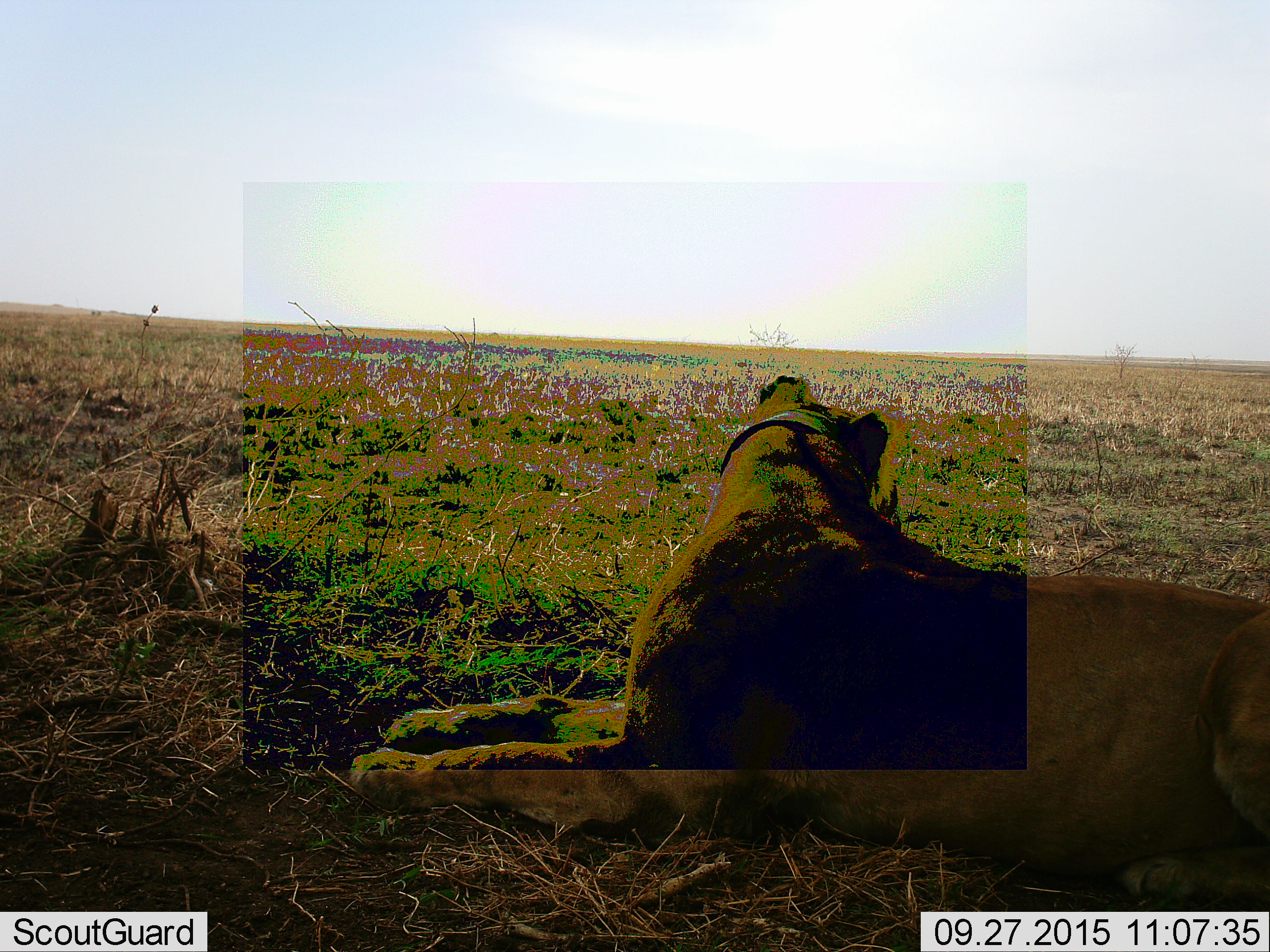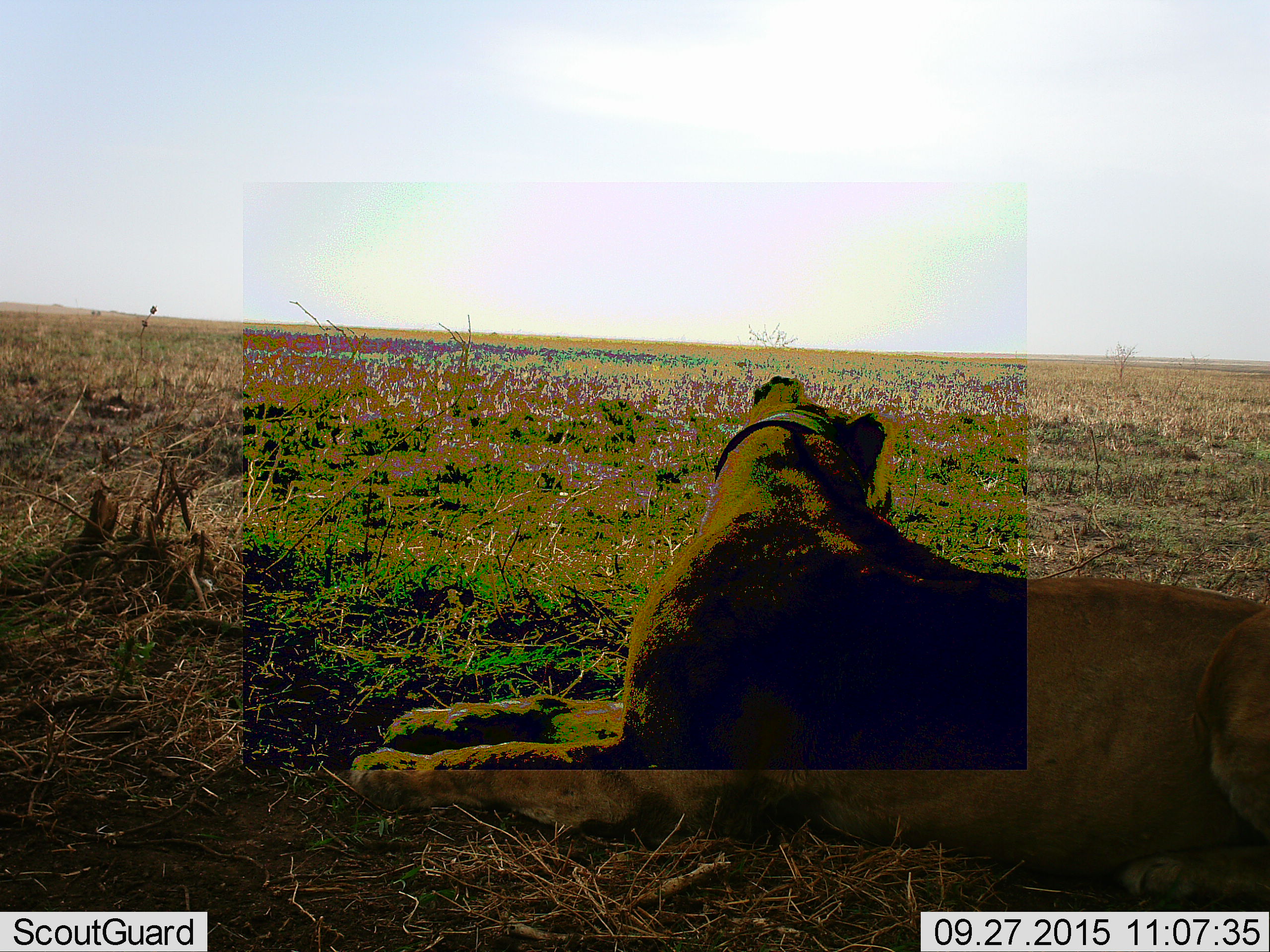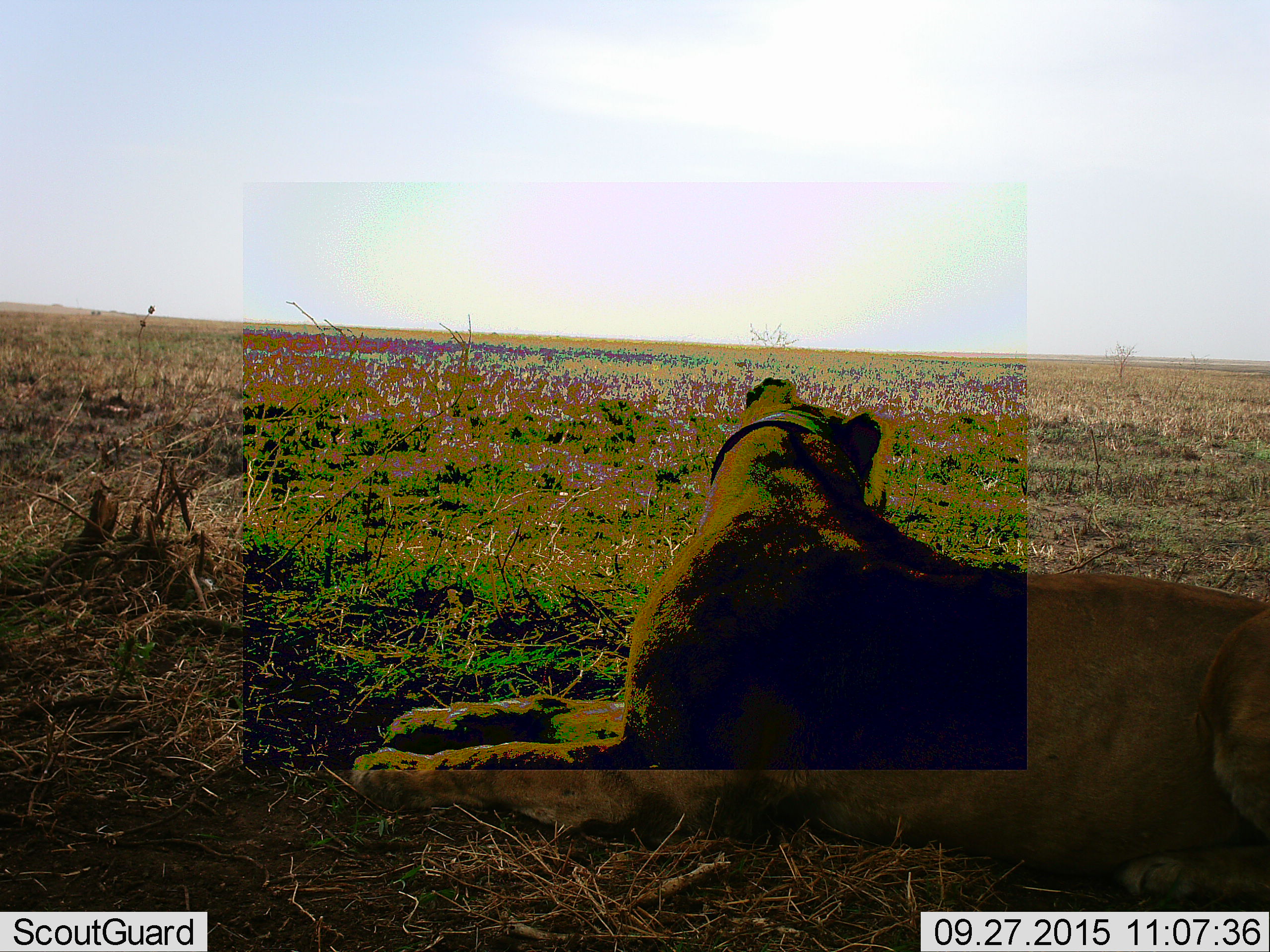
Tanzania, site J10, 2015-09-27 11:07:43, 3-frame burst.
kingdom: Animalia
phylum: Chordata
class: Mammalia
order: Carnivora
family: Felidae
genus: Panthera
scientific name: Panthera leo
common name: lion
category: lionfemale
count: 1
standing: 0%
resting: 100%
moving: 0%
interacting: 0%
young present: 0%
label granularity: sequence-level